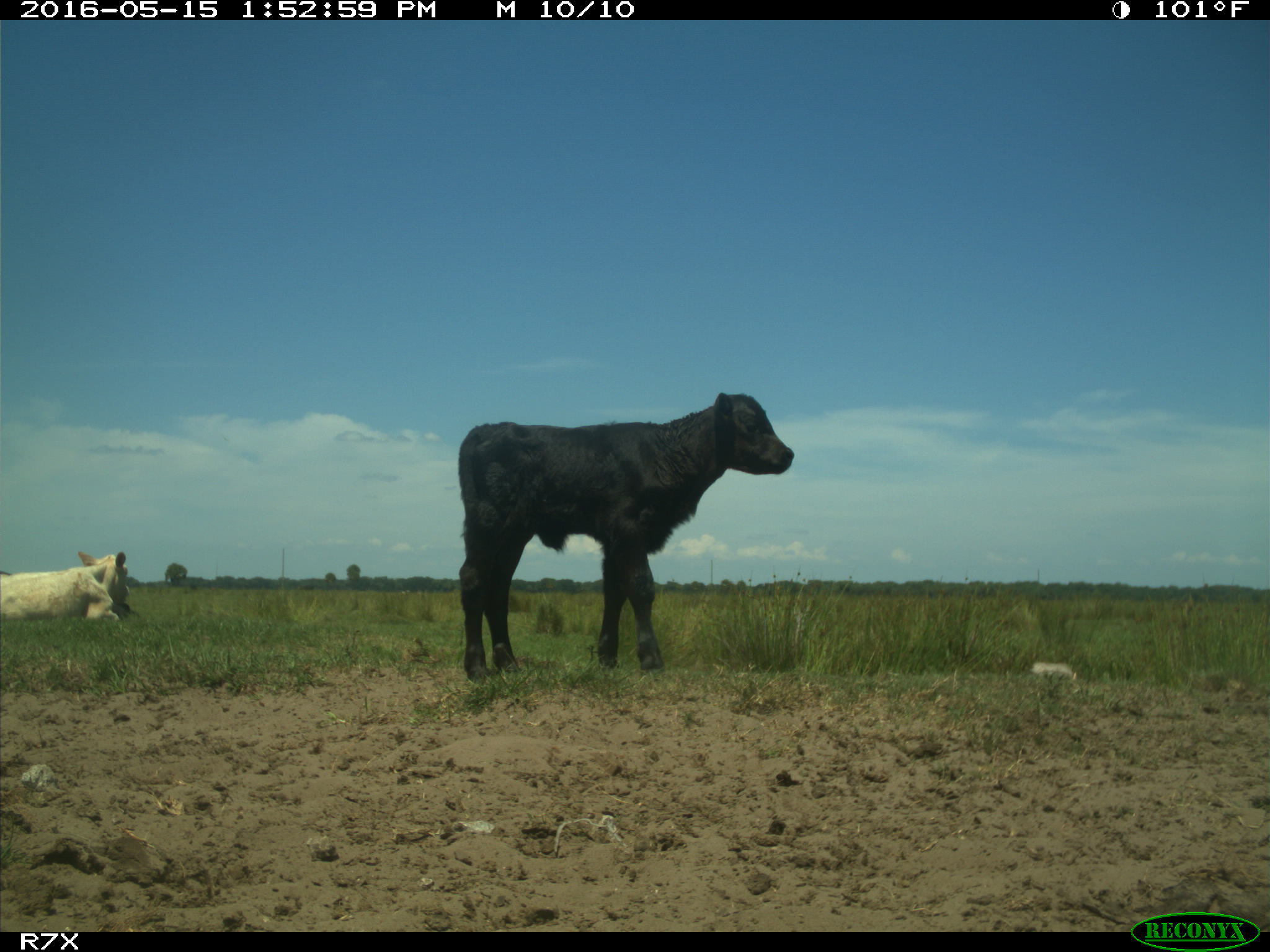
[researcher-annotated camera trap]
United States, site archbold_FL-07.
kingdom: Animalia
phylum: Chordata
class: Mammalia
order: Artiodactyla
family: Bovidae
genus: Bos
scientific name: Bos taurus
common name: domestic cow